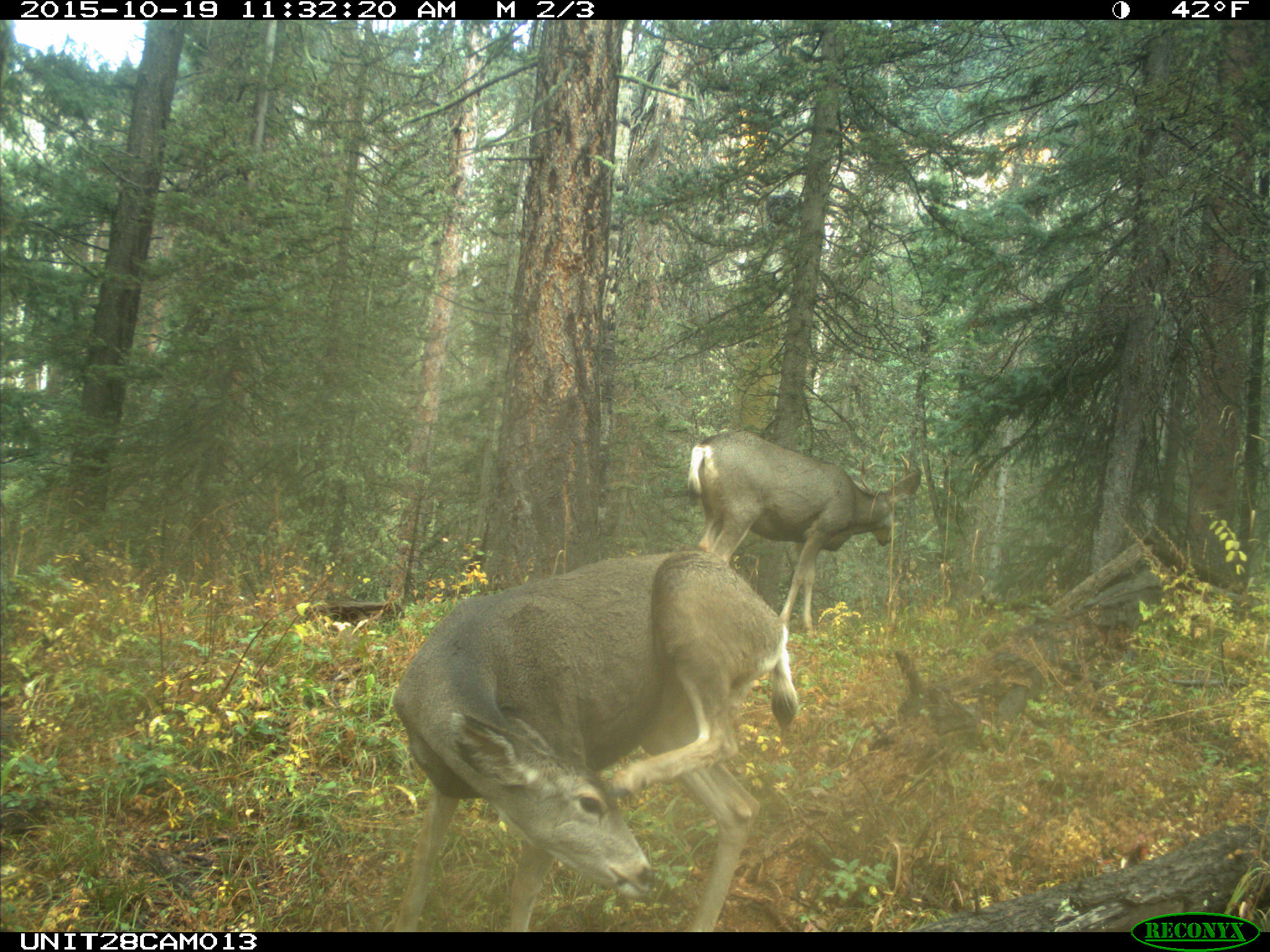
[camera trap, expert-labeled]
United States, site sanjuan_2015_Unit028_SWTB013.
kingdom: Animalia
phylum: Chordata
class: Mammalia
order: Artiodactyla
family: Cervidae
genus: Odocoileus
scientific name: Odocoileus hemionus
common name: mule deer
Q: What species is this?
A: Odocoileus hemionus (mule deer).